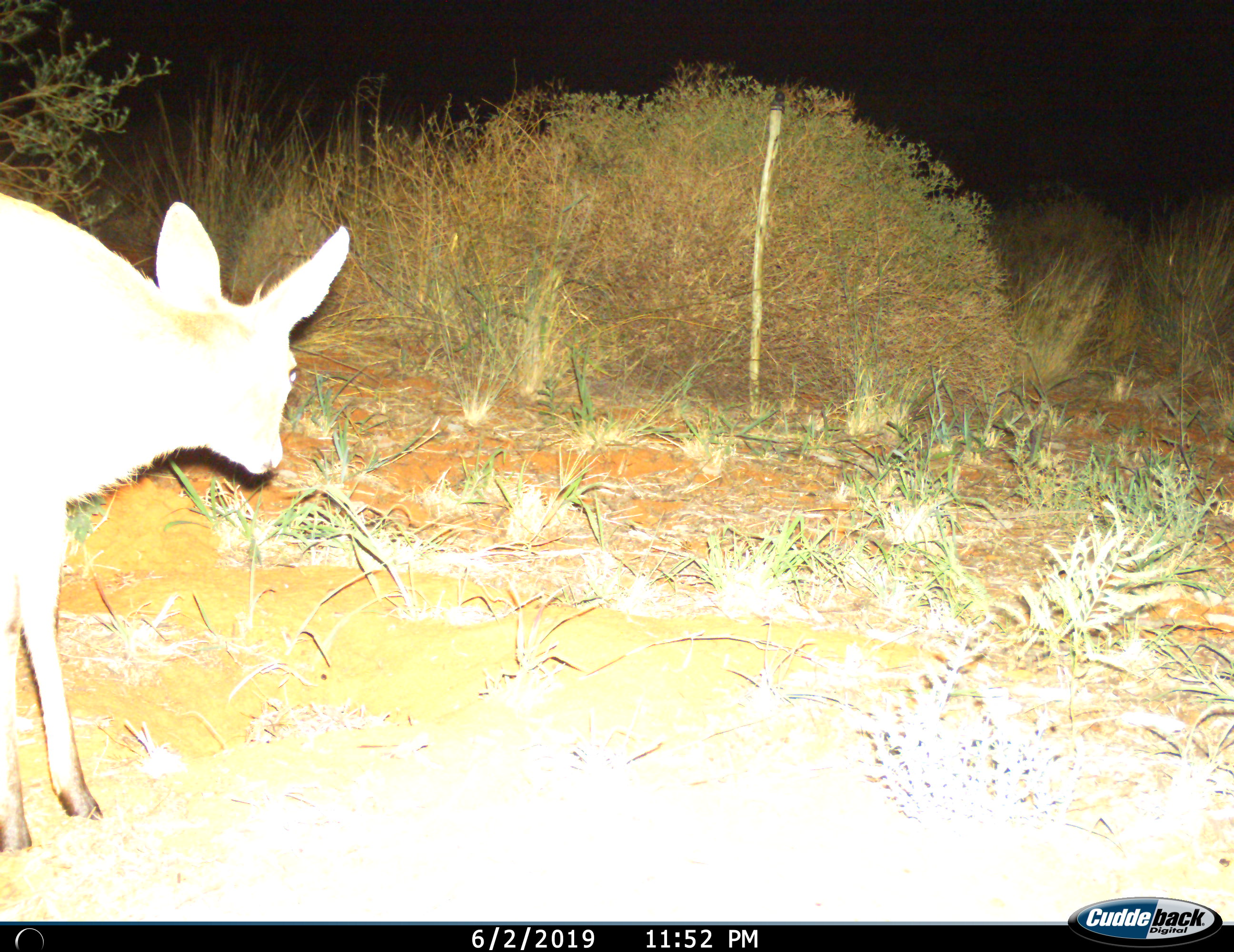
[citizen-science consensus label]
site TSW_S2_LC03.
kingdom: Animalia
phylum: Chordata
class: Mammalia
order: Artiodactyla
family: Bovidae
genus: Raphicerus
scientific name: Raphicerus campestris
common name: steenbok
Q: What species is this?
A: Steenbok (Raphicerus campestris).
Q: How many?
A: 1.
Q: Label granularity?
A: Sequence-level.